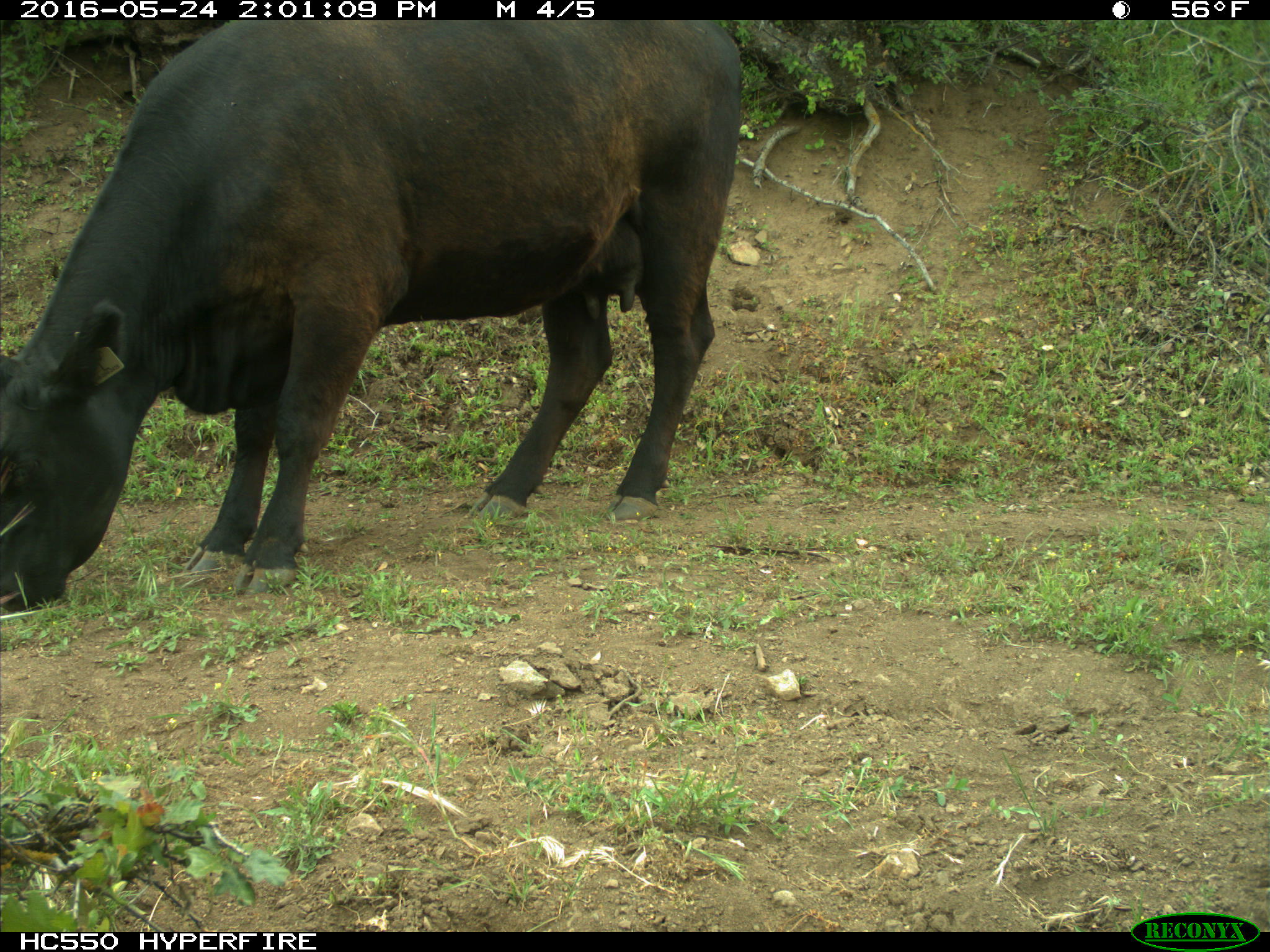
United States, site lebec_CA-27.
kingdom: Animalia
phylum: Chordata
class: Mammalia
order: Artiodactyla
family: Bovidae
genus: Bos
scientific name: Bos taurus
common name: domestic cow